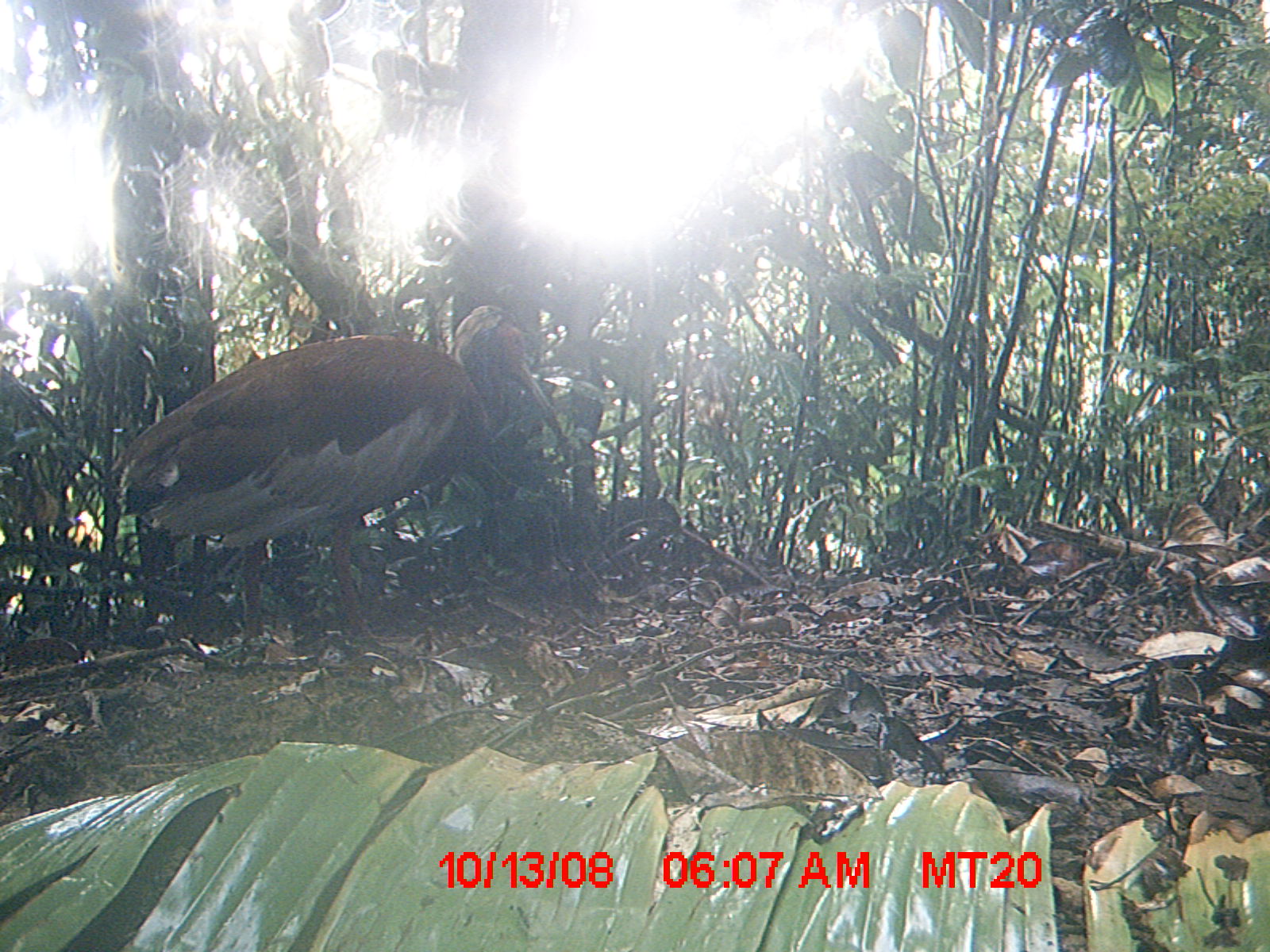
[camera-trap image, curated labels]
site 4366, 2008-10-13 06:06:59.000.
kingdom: Animalia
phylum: Chordata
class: Aves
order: Pelecaniformes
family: Threskiornithidae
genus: Lophotibis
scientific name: Lophotibis cristata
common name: madagascan ibis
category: lophotibis cristataa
Lophotibis cristataa (madagascan ibis) (Lophotibis cristata), count 1.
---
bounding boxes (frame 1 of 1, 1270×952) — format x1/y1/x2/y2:
lophotibis cristataa: 105/302/552/653